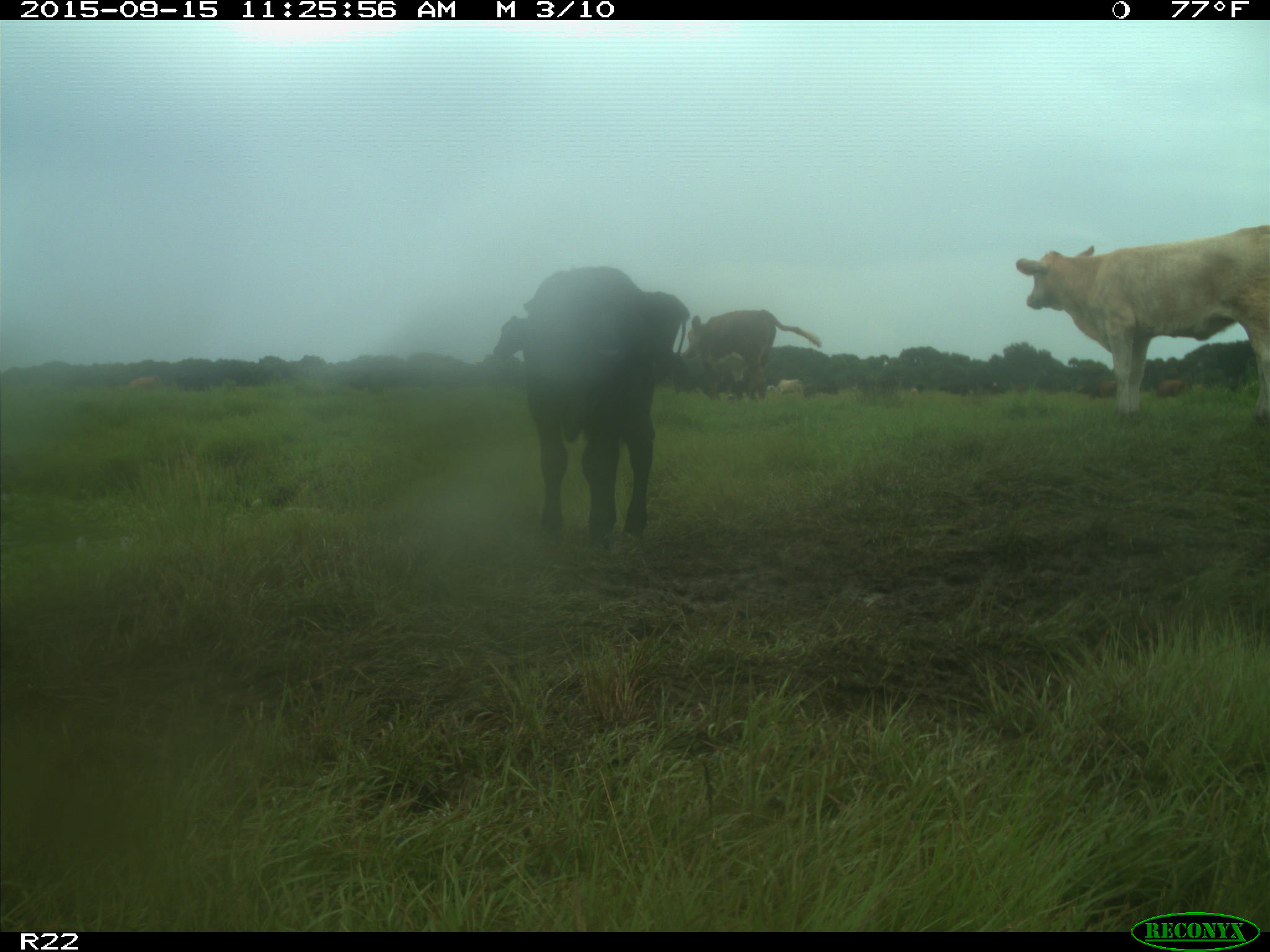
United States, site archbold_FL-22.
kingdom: Animalia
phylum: Chordata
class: Mammalia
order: Artiodactyla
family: Bovidae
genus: Bos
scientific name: Bos taurus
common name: domestic cow